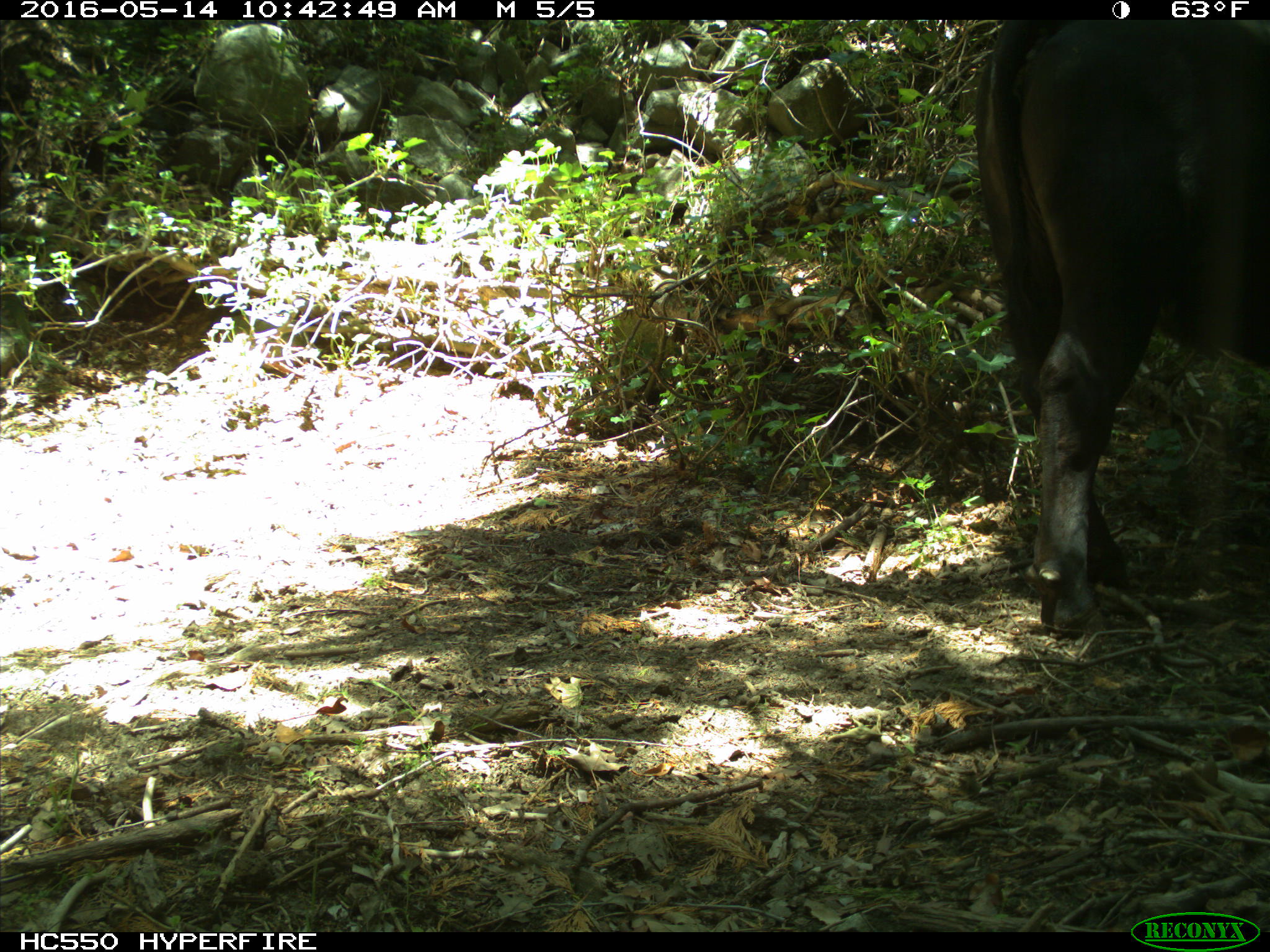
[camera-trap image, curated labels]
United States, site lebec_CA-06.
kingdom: Animalia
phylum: Chordata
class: Mammalia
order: Artiodactyla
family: Bovidae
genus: Bos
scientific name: Bos taurus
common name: domestic cow